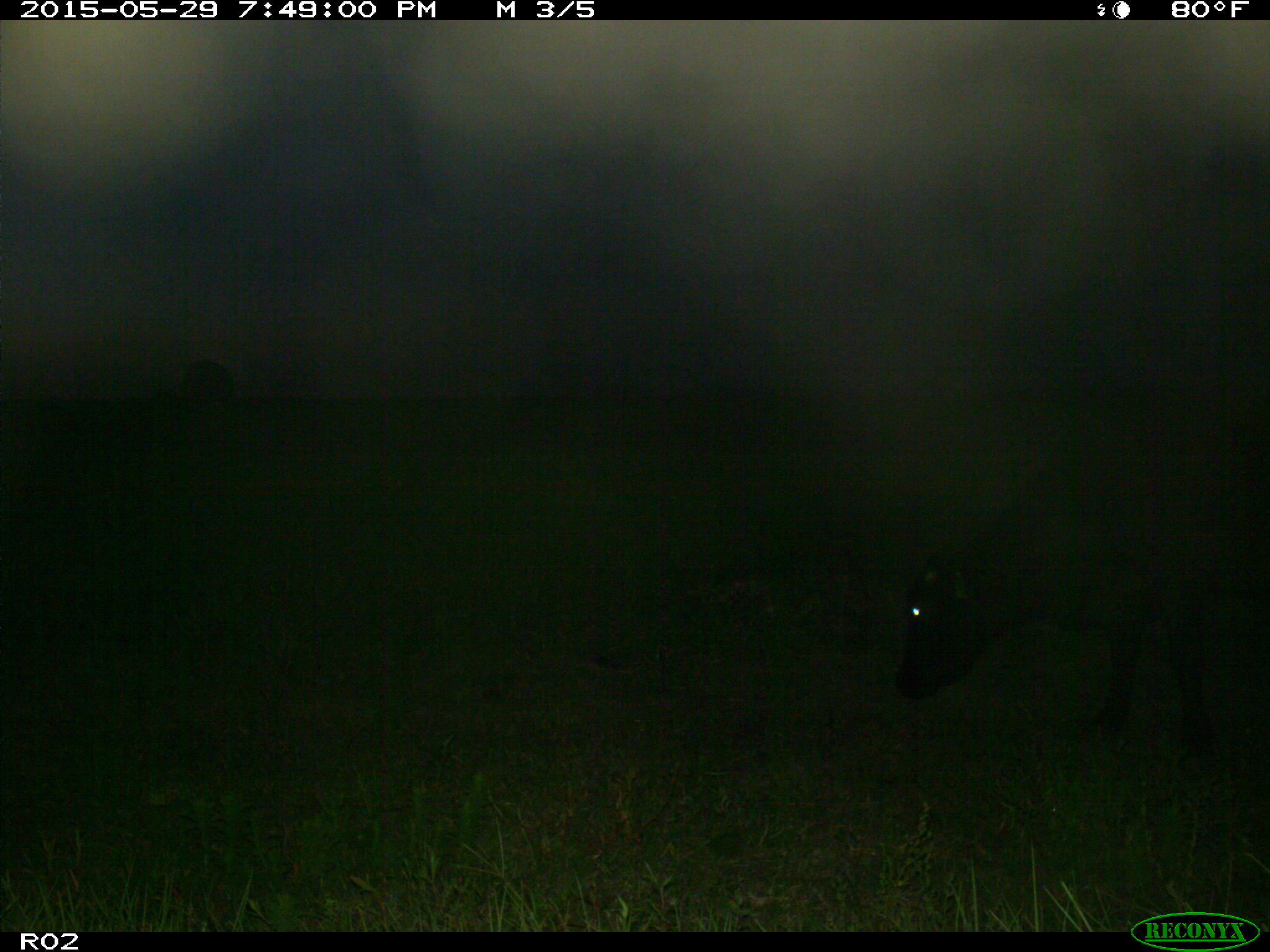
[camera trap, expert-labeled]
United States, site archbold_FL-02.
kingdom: Animalia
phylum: Chordata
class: Mammalia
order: Artiodactyla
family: Bovidae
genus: Bos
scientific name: Bos taurus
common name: domestic cow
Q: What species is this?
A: Bos taurus (domestic cow).